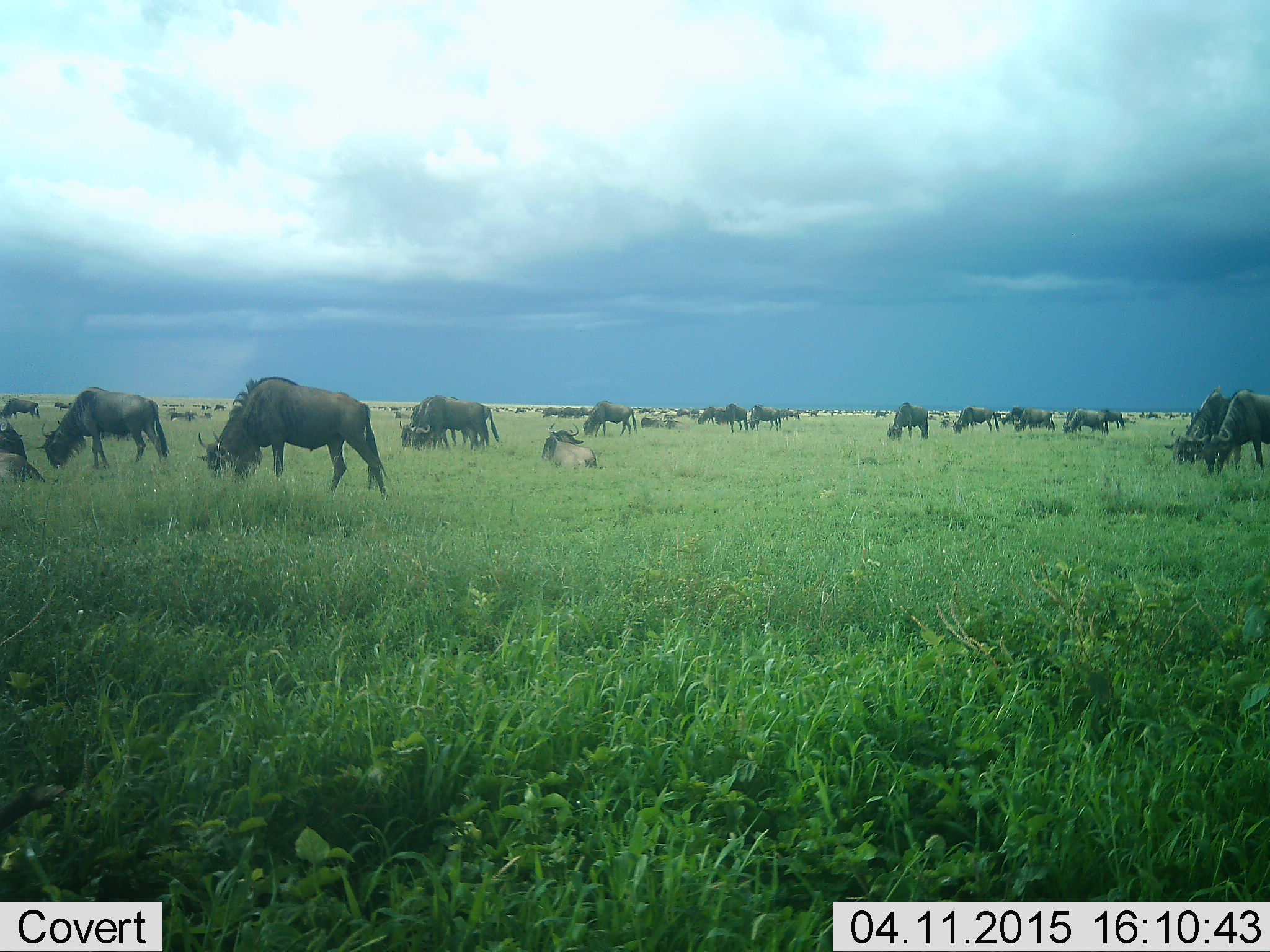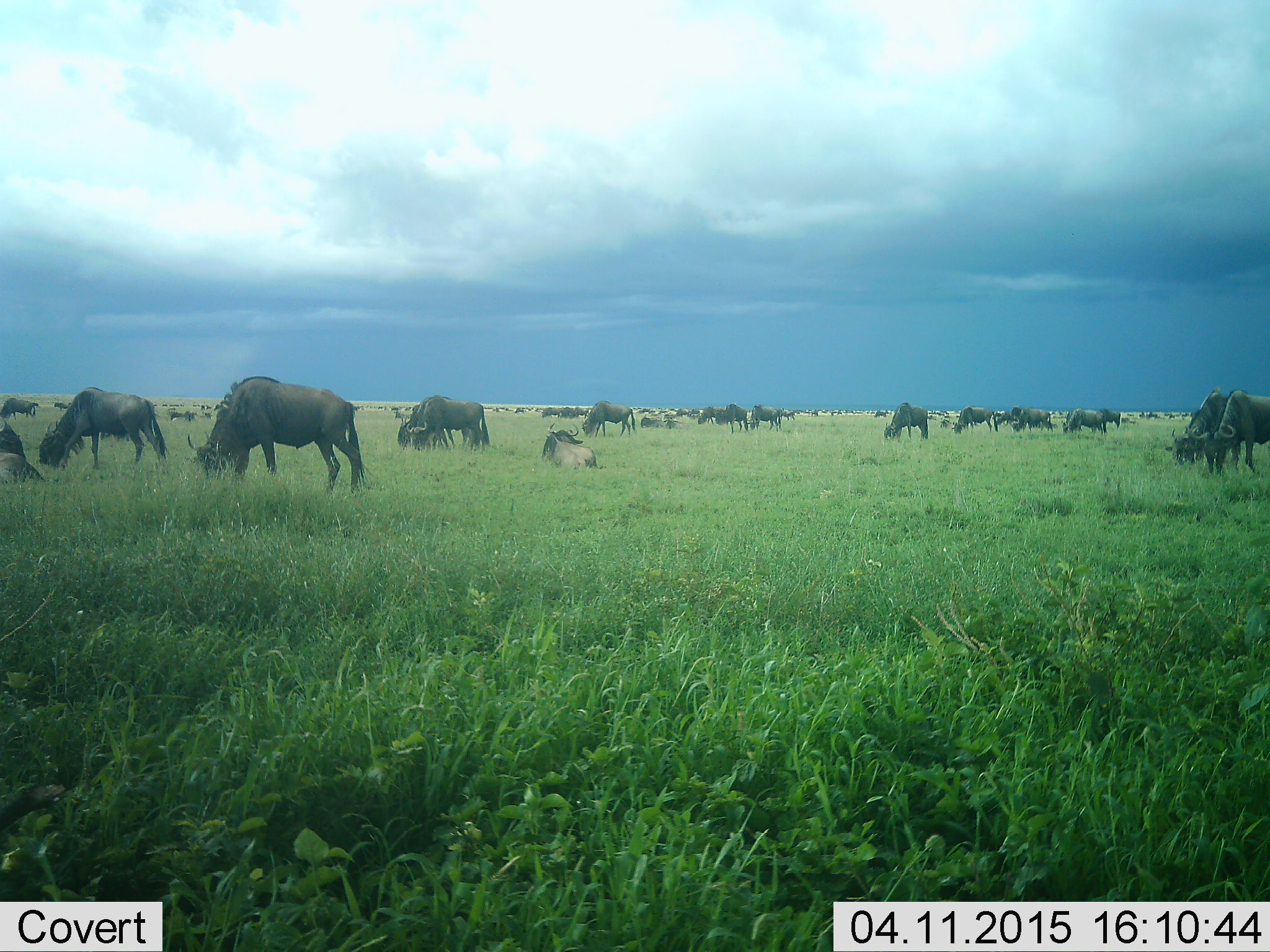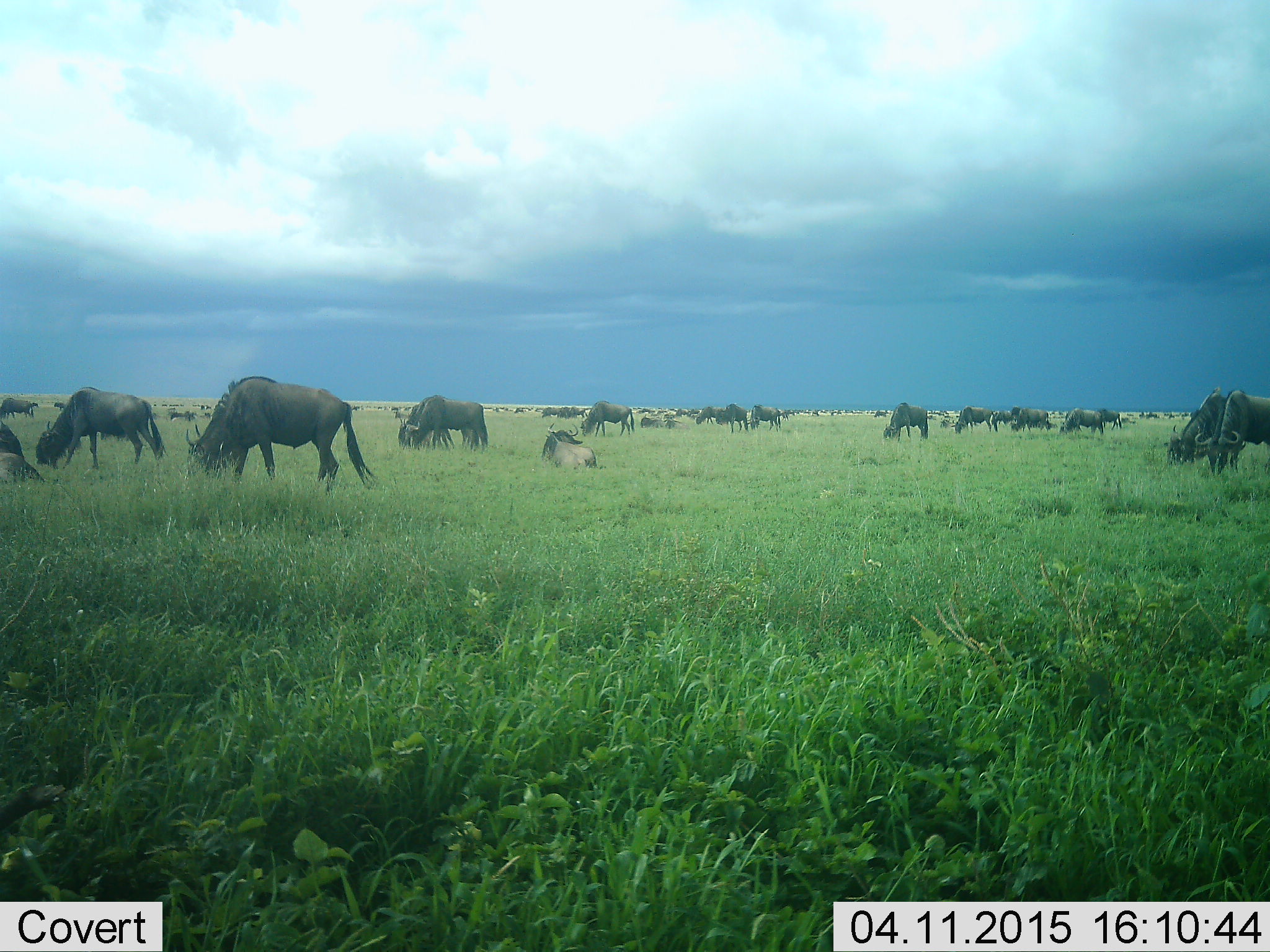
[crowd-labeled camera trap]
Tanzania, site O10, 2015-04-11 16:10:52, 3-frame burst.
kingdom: Animalia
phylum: Chordata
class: Mammalia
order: Artiodactyla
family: Bovidae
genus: Connochaetes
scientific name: Connochaetes taurinus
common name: blue wildebeest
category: wildebeest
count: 51+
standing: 20%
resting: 60%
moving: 20%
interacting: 0%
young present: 0%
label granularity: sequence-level